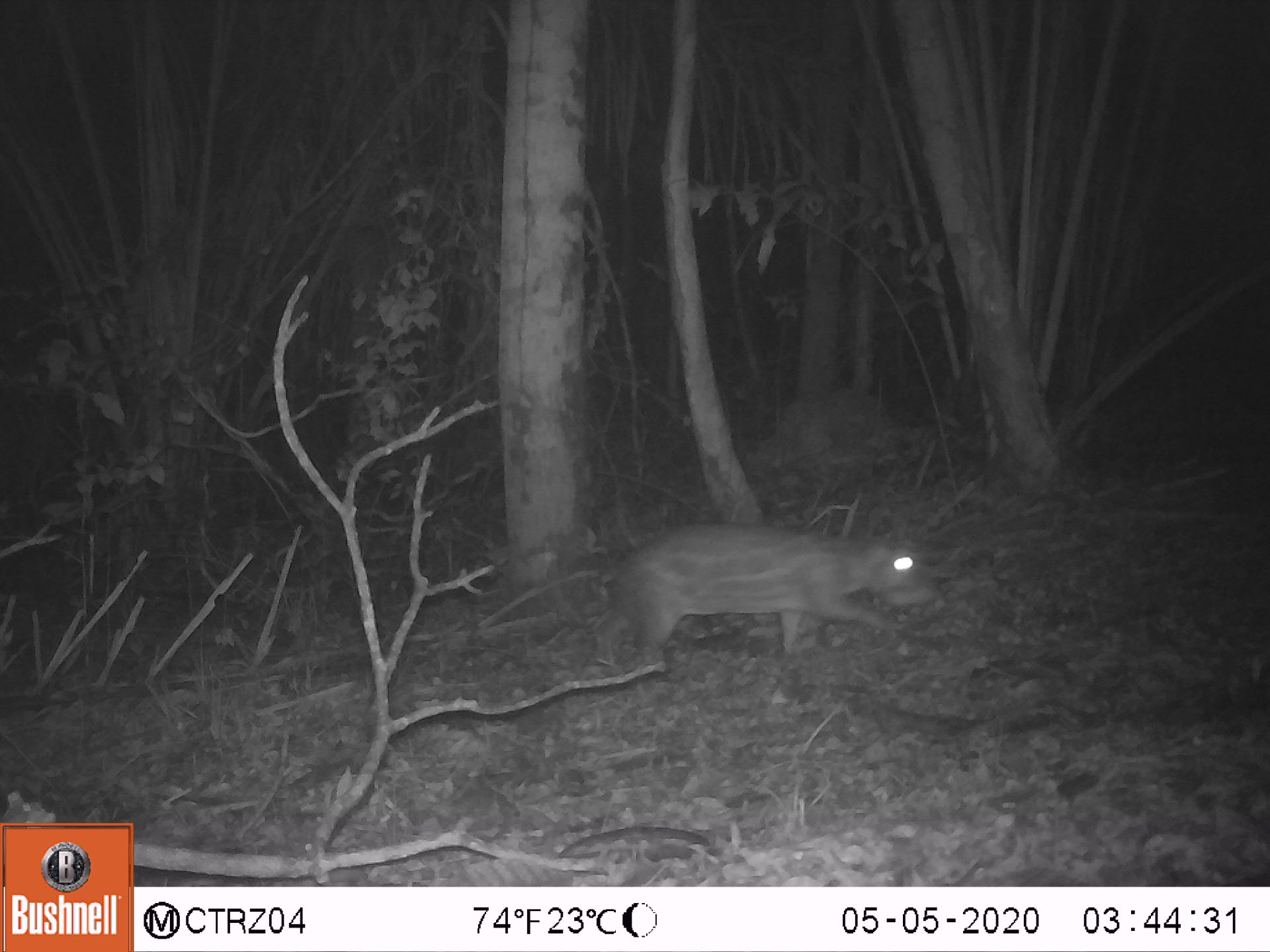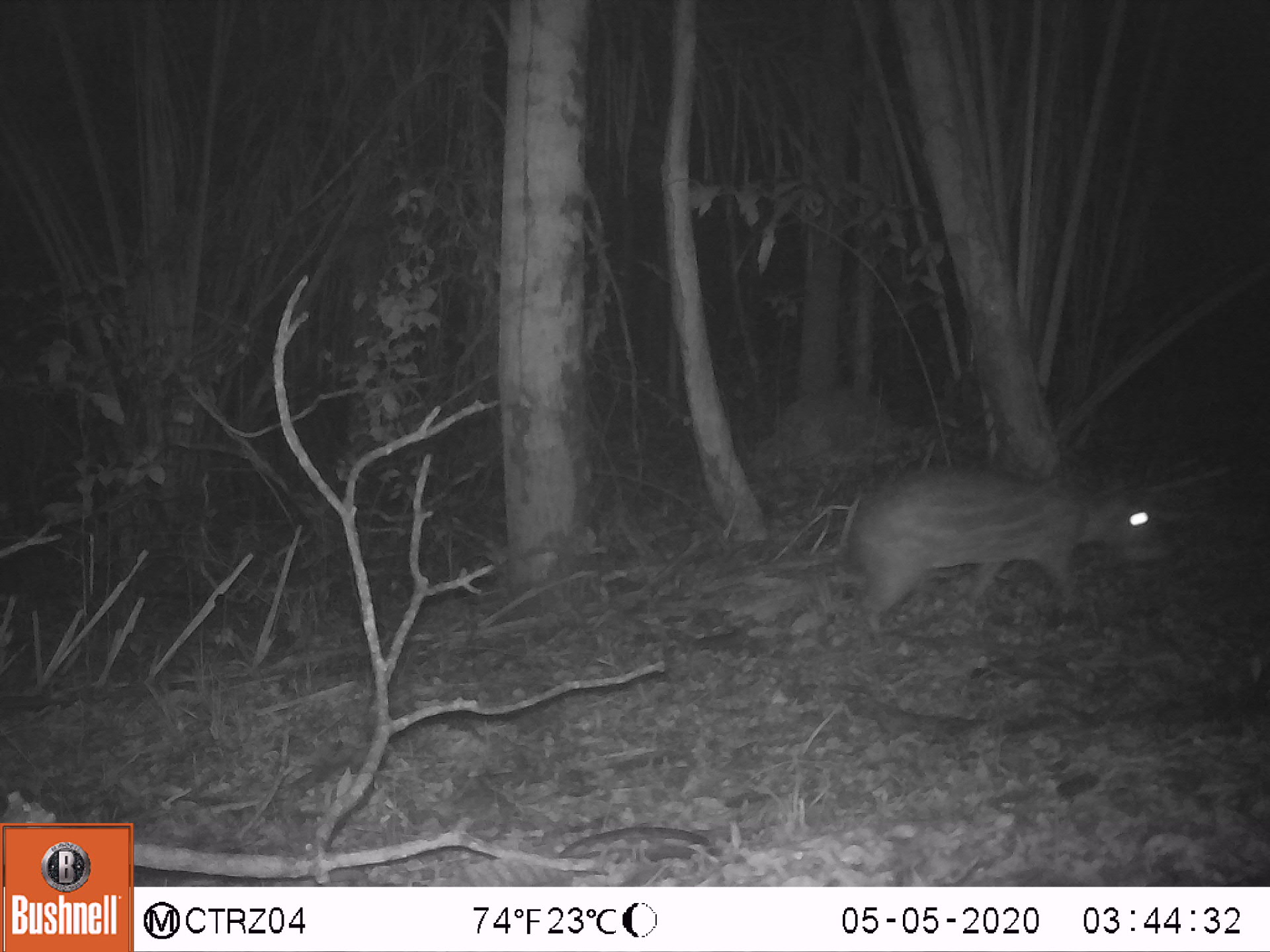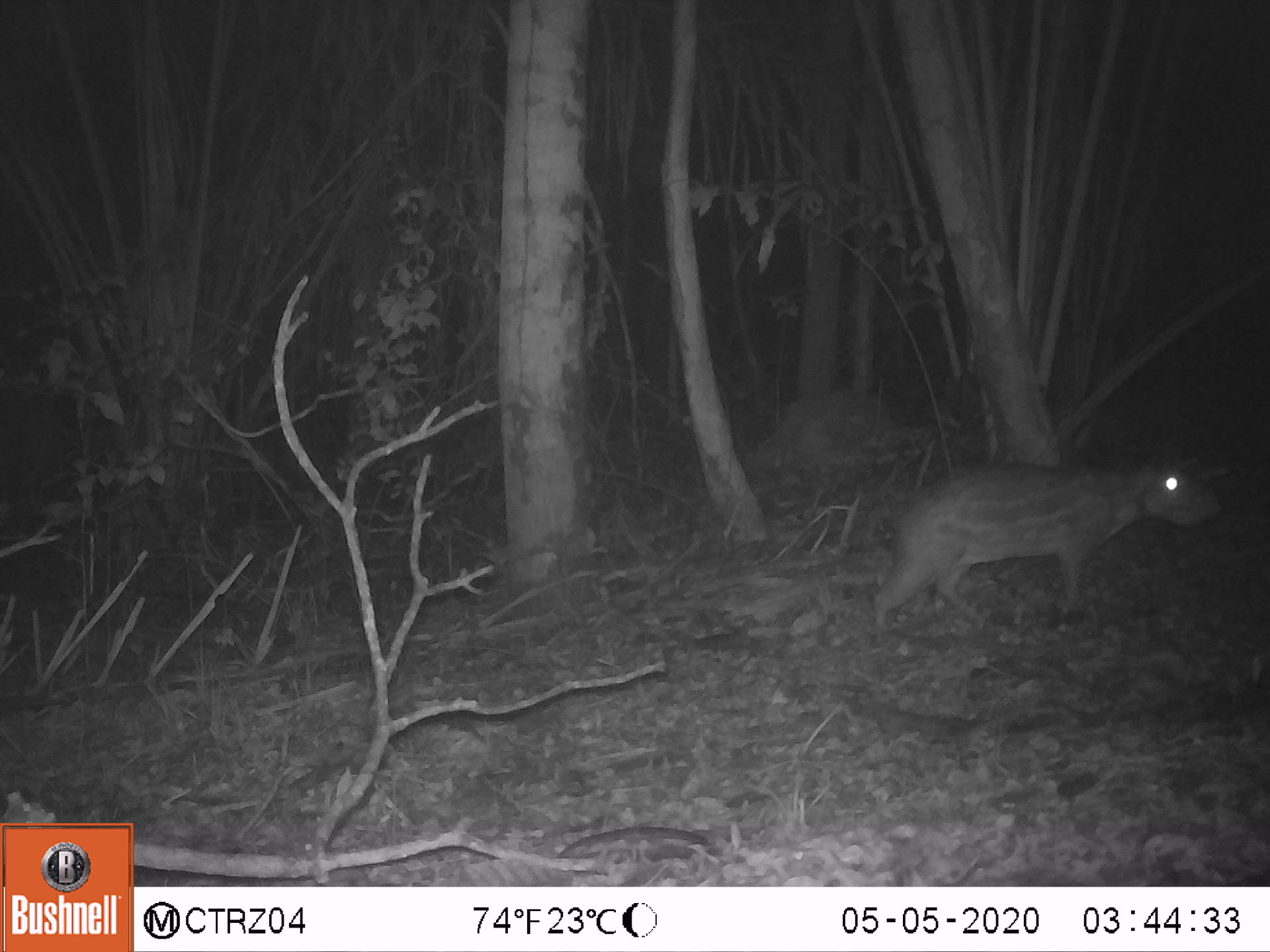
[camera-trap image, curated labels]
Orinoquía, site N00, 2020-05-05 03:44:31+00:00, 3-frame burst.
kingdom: Animalia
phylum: Chordata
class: Mammalia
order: Rodentia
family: Cuniculidae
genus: Cuniculus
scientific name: Cuniculus paca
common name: spotted paca